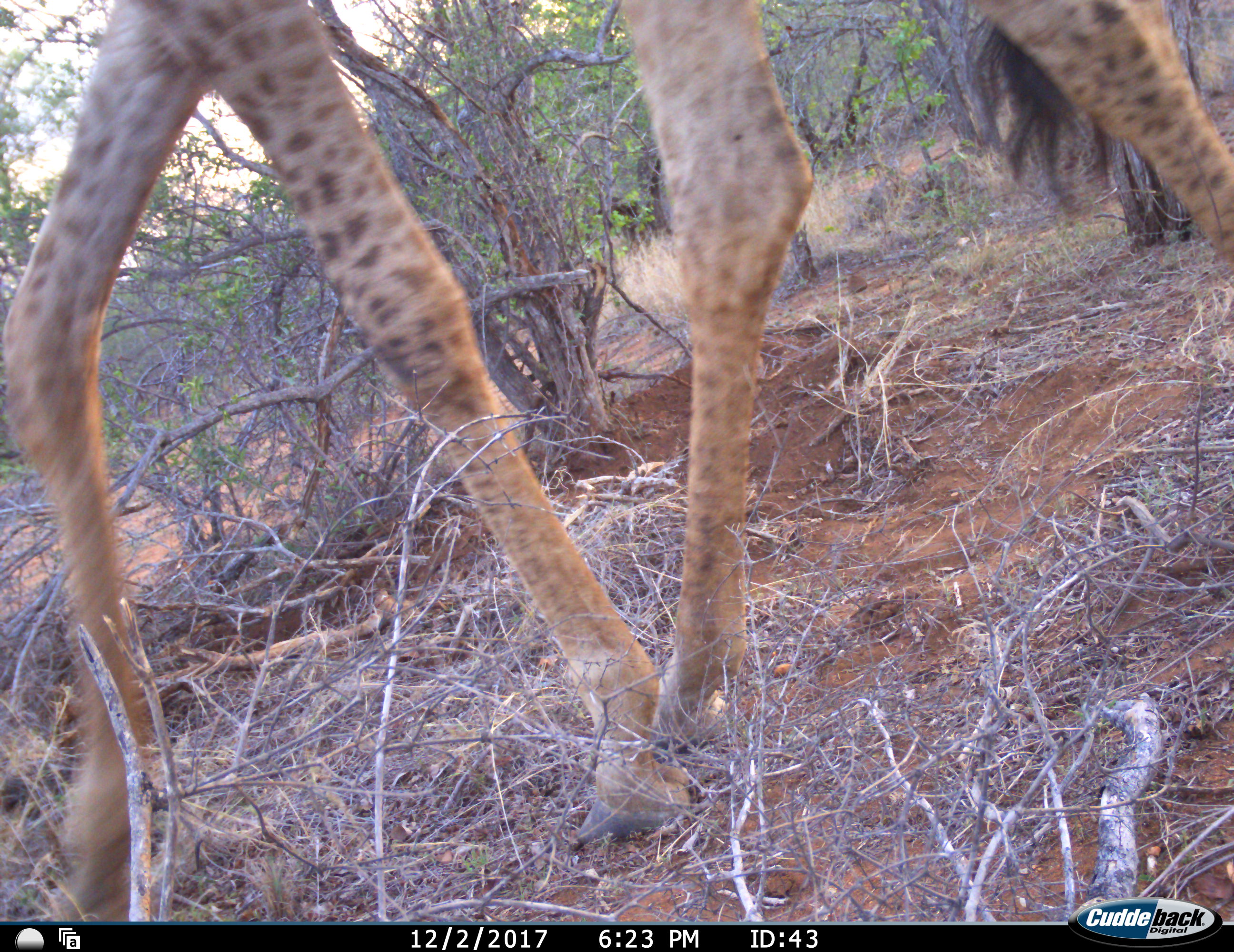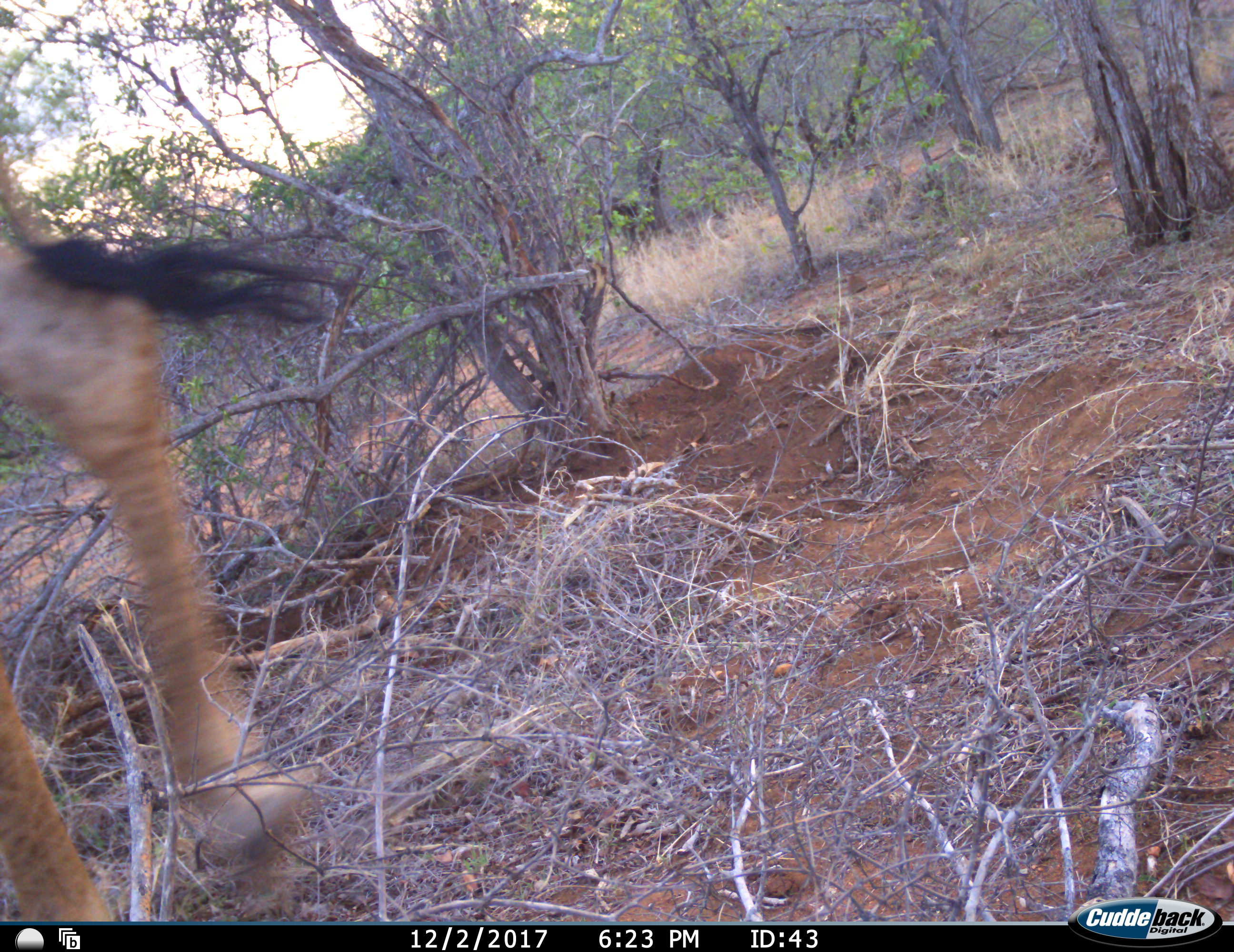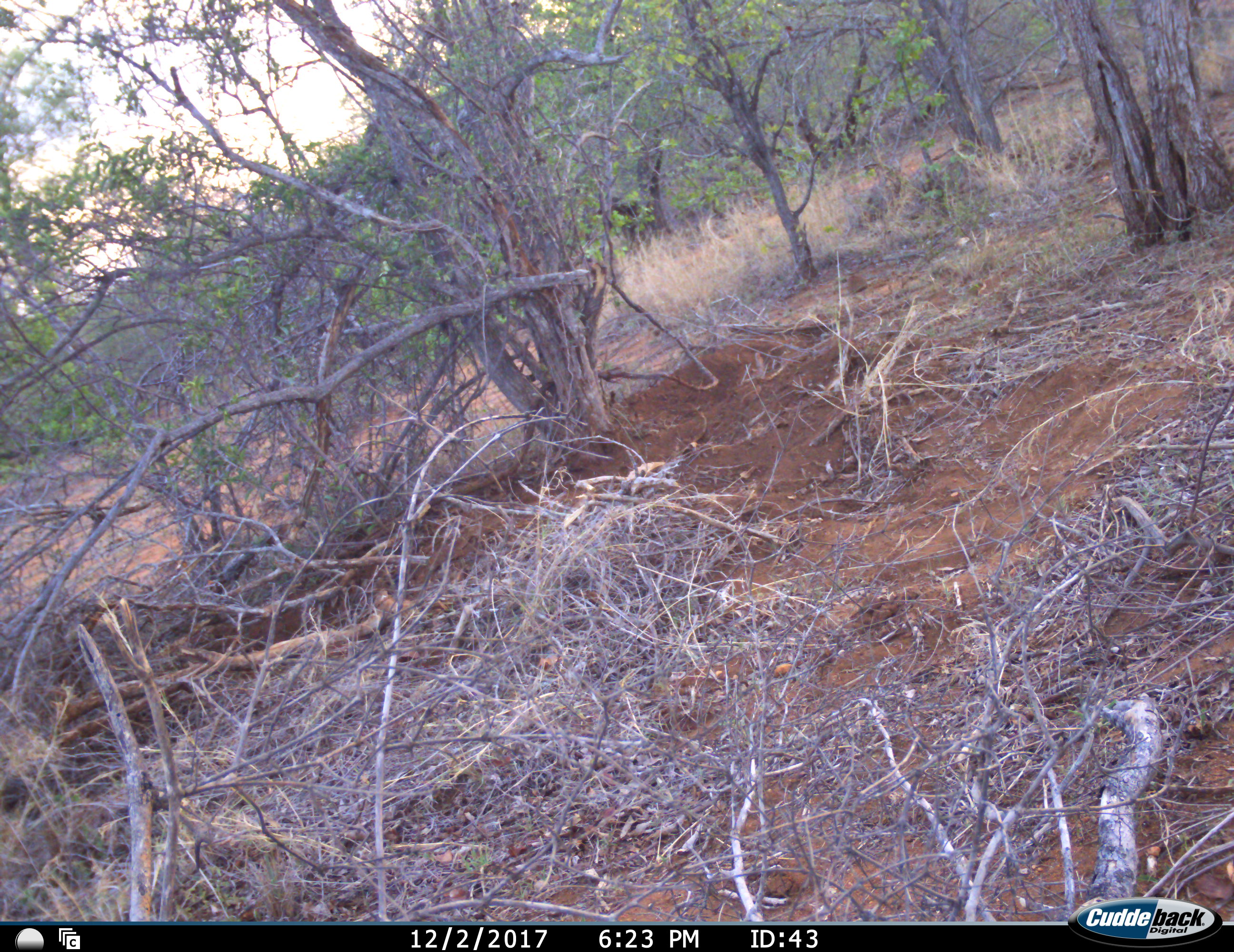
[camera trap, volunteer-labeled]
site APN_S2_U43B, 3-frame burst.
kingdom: Animalia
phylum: Chordata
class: Mammalia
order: Artiodactyla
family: Giraffidae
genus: Giraffa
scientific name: Giraffa camelopardalis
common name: giraffe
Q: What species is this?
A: Giraffe (Giraffa camelopardalis).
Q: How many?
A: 1.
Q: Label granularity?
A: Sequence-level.